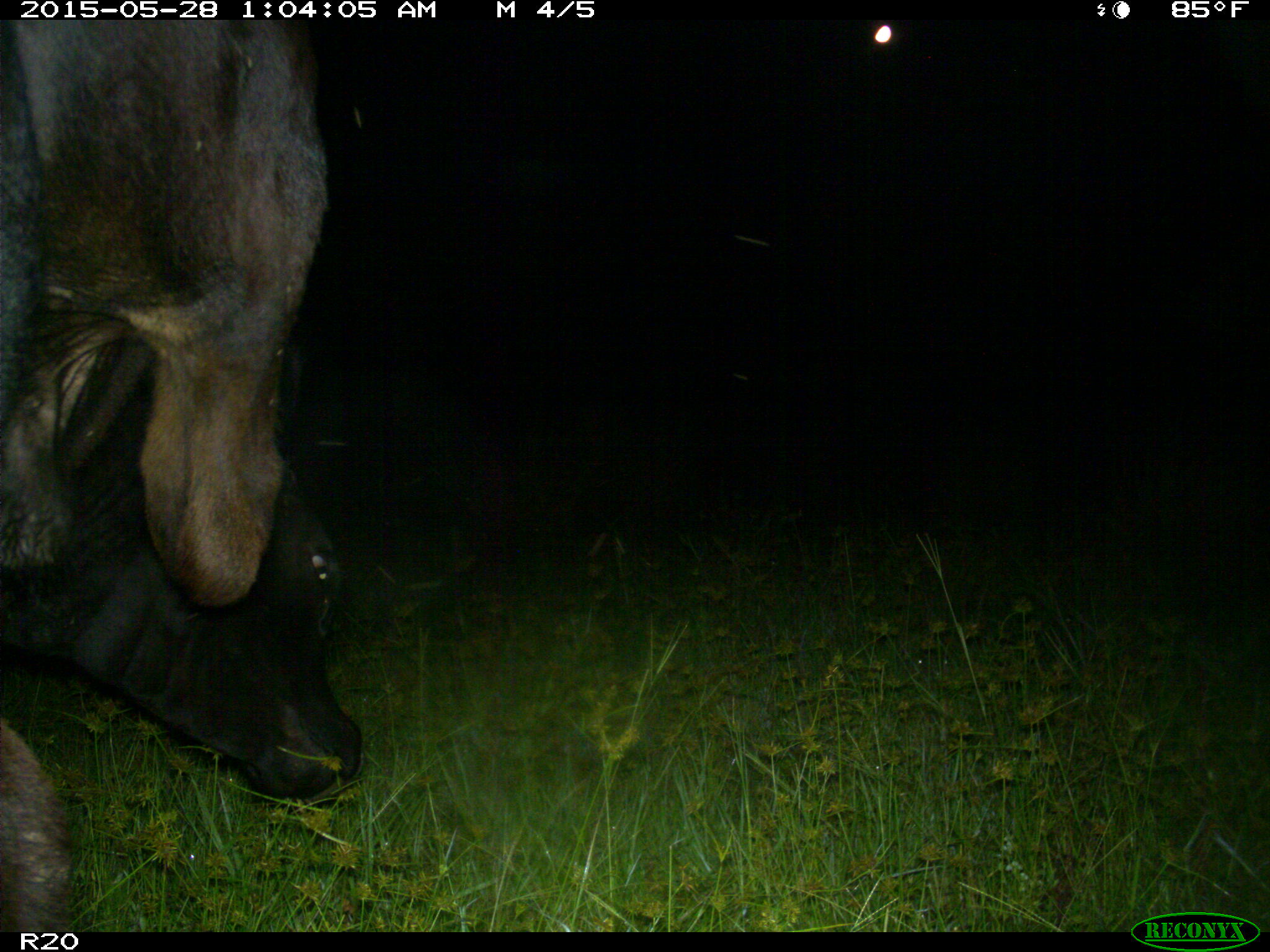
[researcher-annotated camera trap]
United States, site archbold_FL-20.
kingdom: Animalia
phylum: Chordata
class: Mammalia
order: Artiodactyla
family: Bovidae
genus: Bos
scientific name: Bos taurus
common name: domestic cow